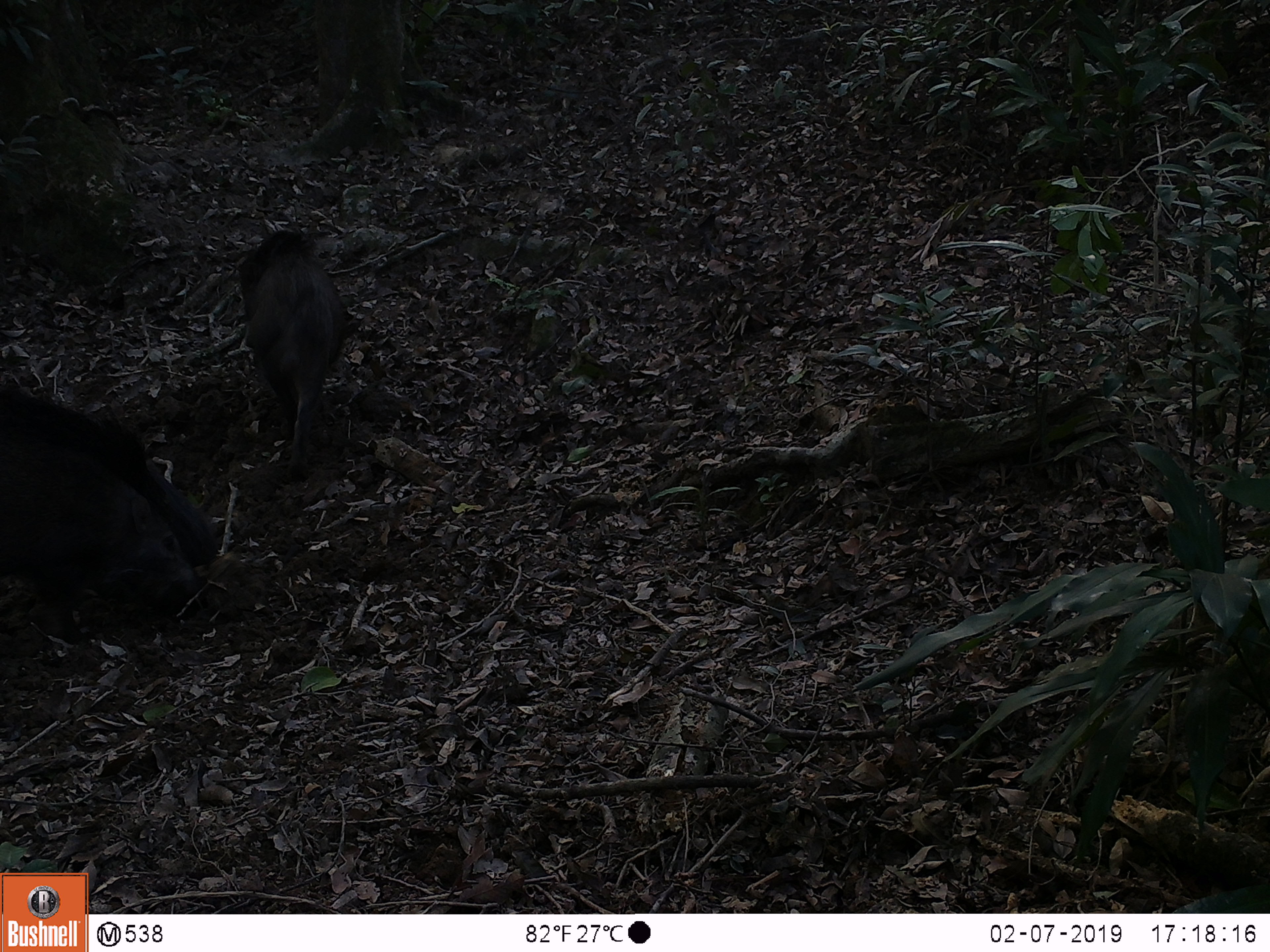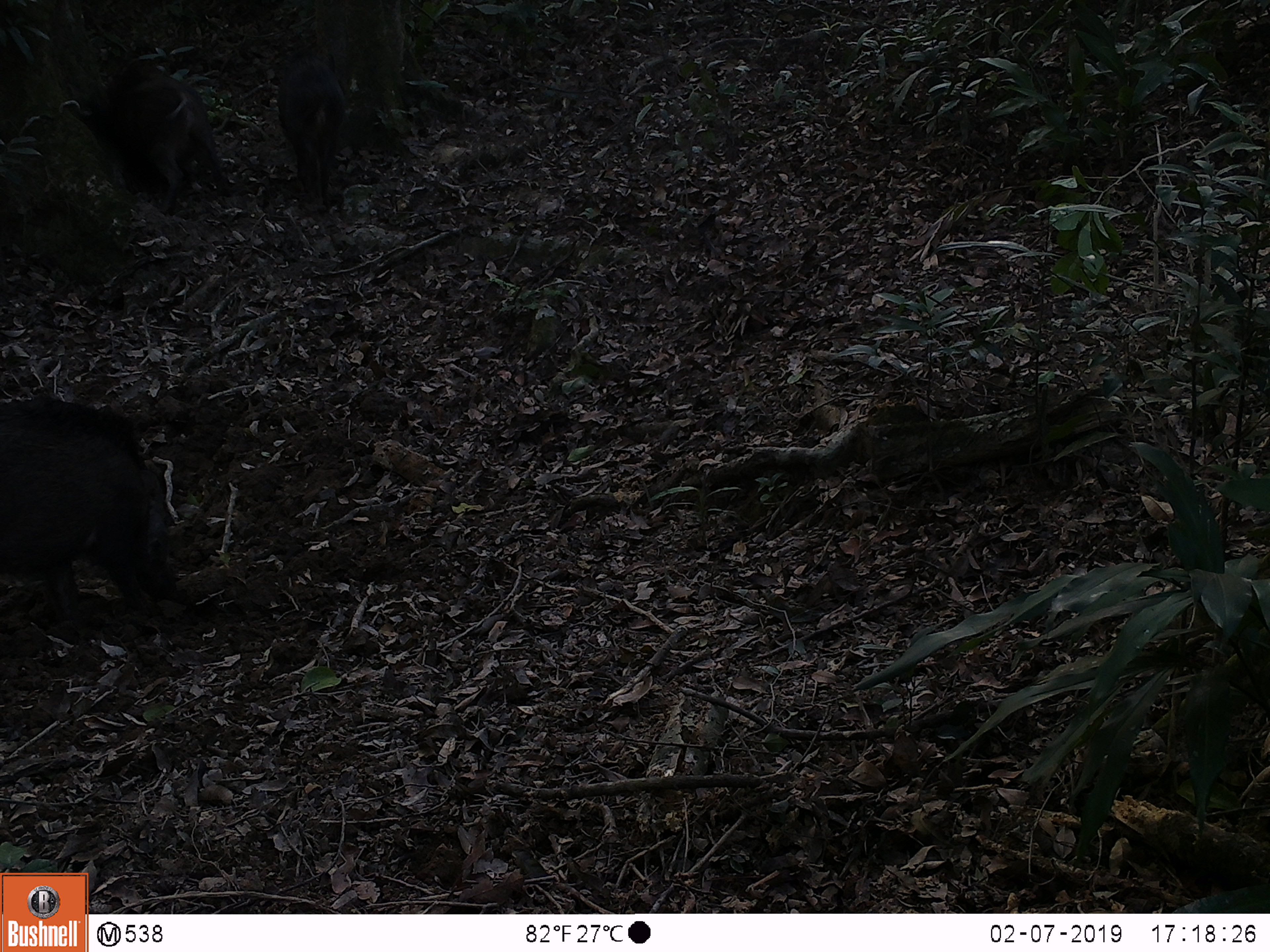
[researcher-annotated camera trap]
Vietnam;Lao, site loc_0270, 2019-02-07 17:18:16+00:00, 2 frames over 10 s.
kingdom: Animalia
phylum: Chordata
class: Mammalia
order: Artiodactyla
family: Suidae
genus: Sus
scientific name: Sus scrofa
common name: eurasian wild pig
Eurasian wild pig (Sus scrofa). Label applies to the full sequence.